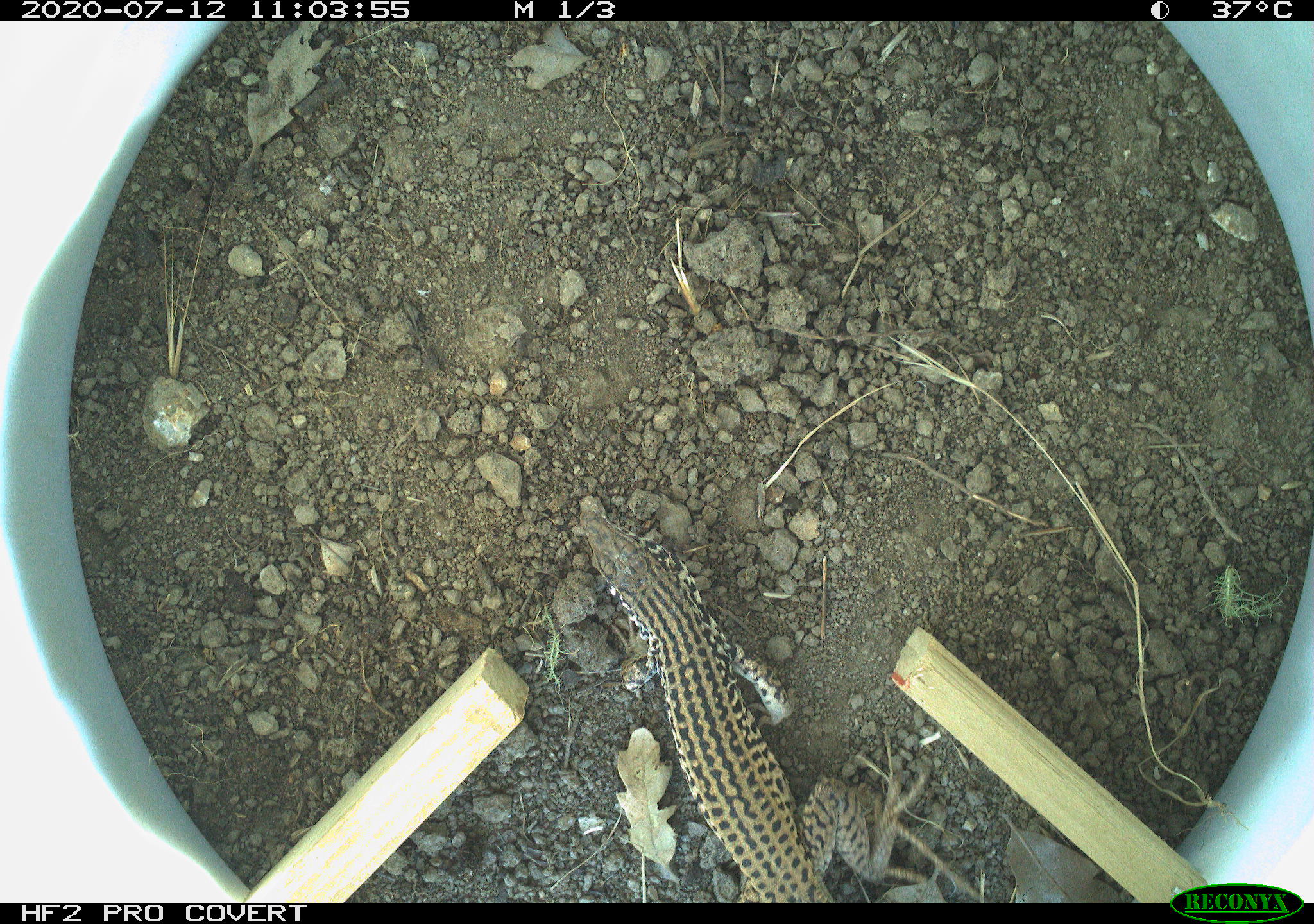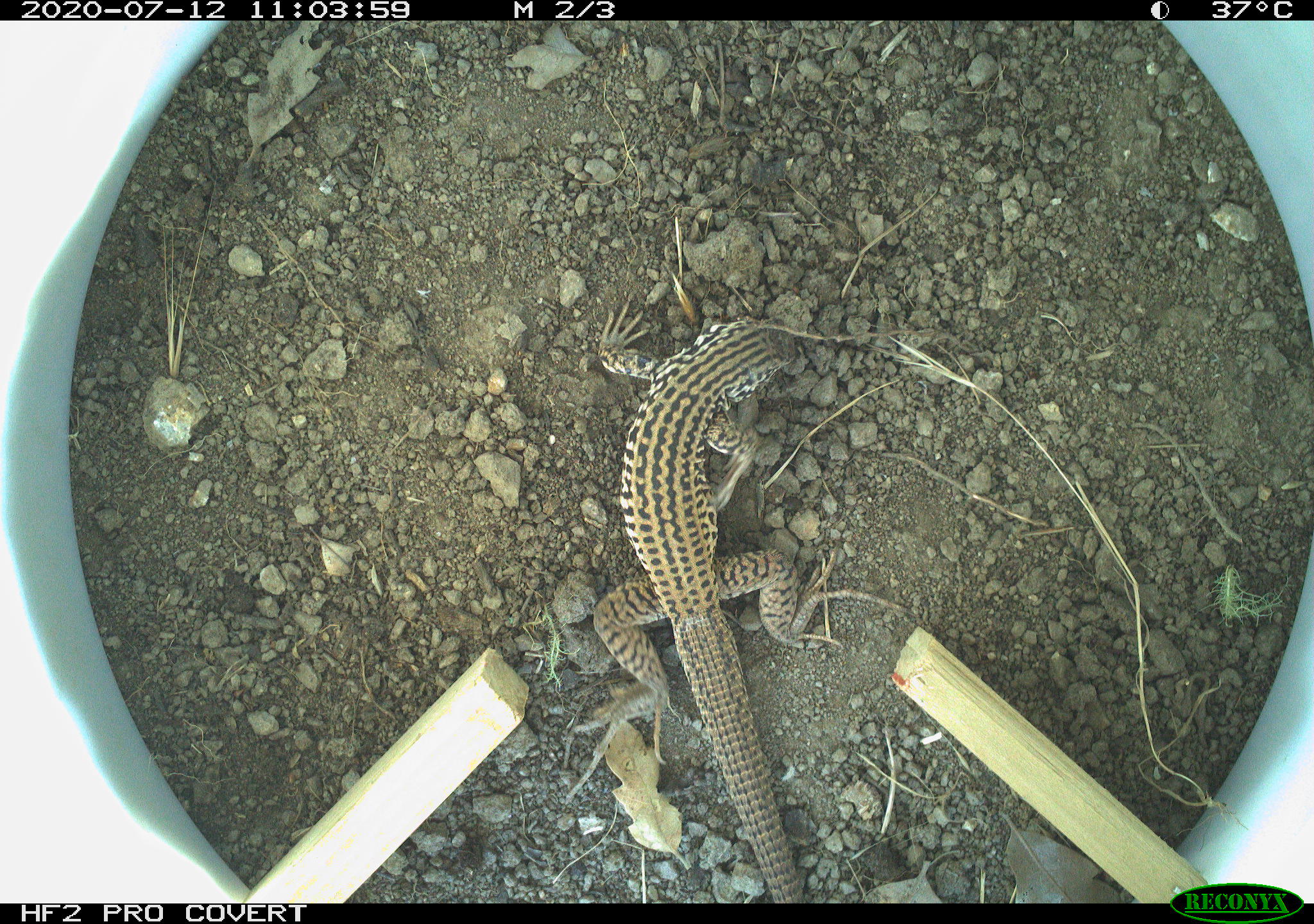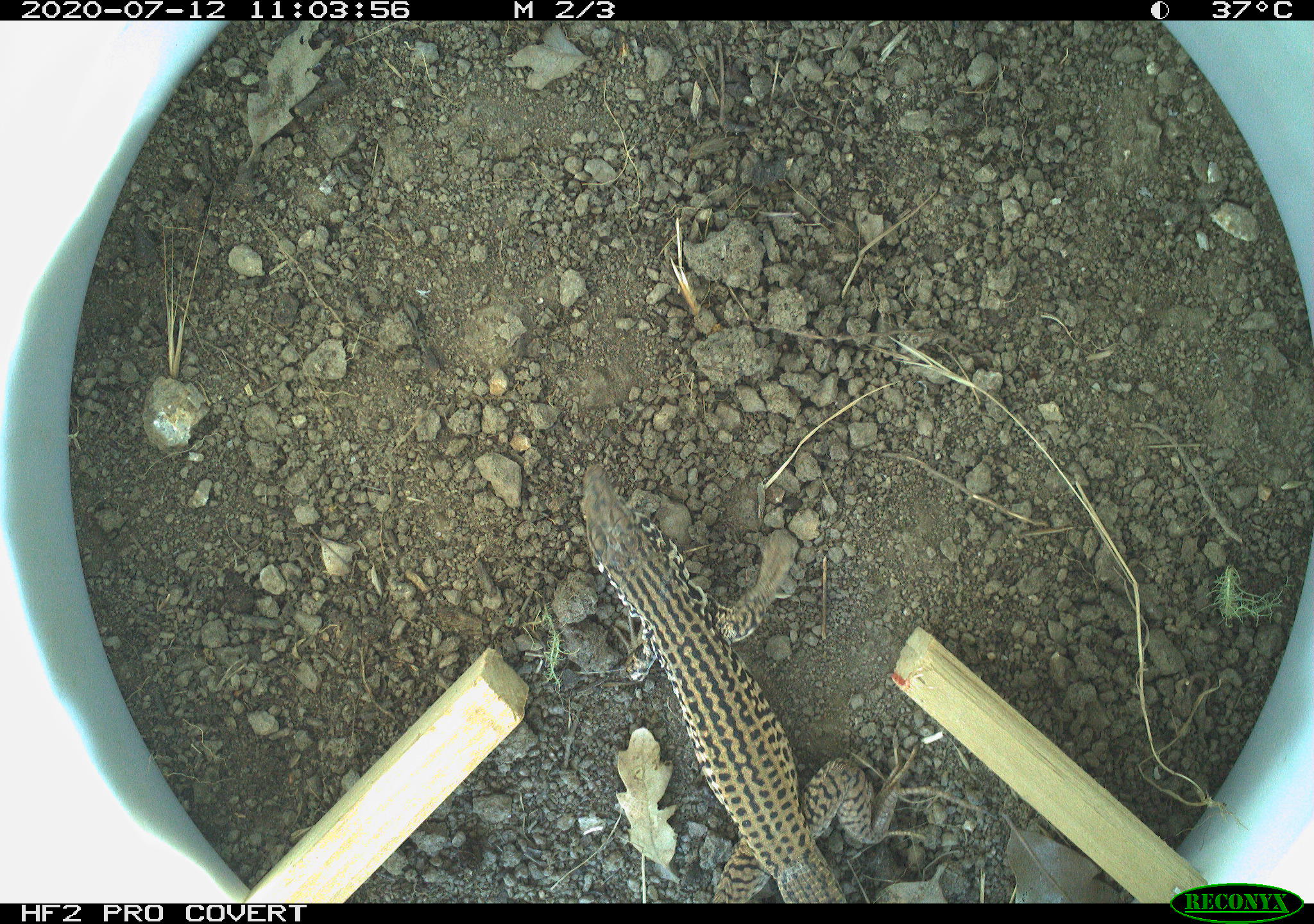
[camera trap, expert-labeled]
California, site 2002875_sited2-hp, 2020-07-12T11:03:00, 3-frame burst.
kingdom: Animalia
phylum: Chordata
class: Reptilia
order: Squamata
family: Teiidae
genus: Aspidoscelis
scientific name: Aspidoscelis tigris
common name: western whiptail